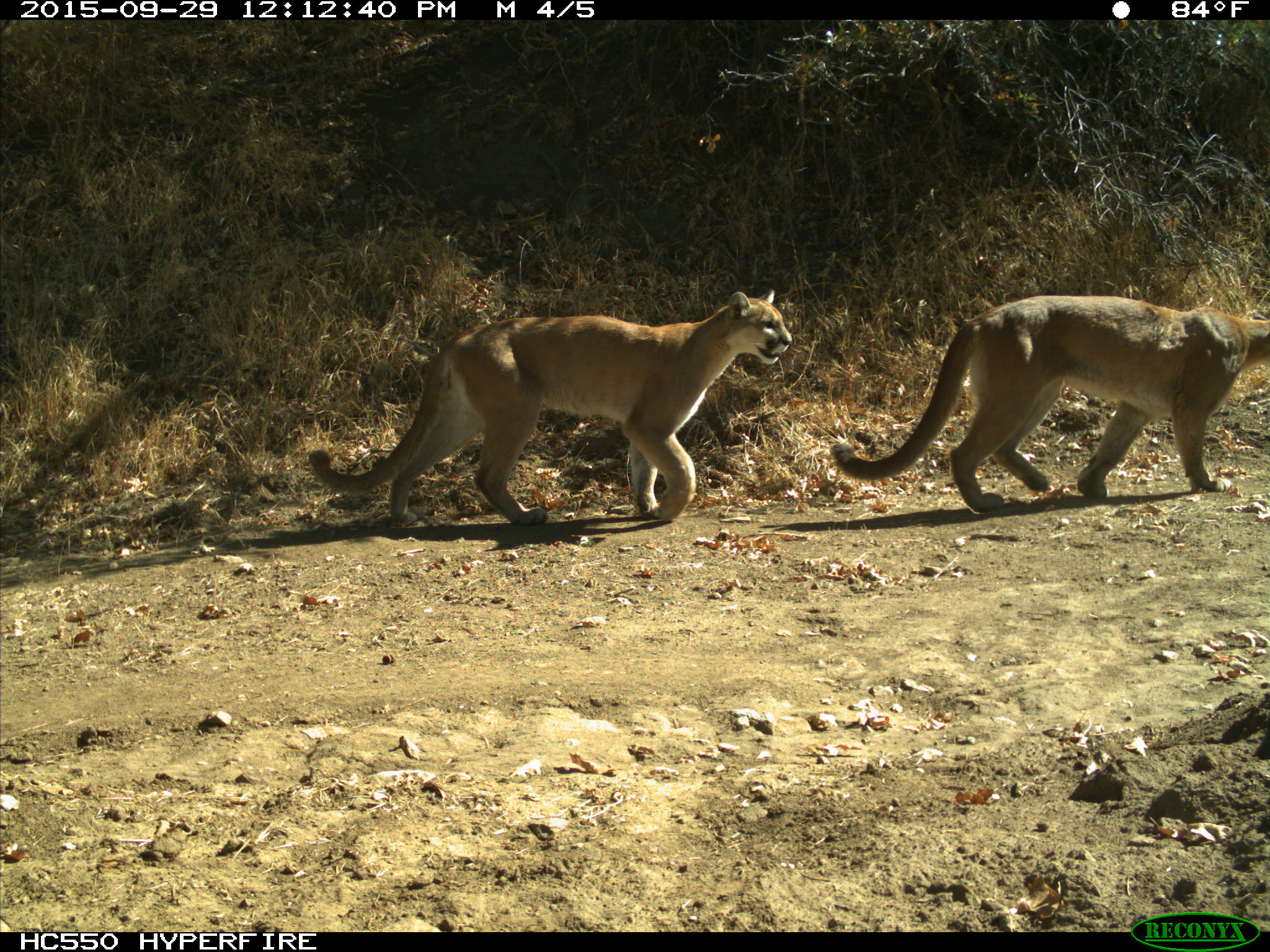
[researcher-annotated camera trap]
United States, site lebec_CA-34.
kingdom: Animalia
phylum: Chordata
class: Mammalia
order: Carnivora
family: Felidae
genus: Puma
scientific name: Puma concolor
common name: mountain lion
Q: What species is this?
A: Puma concolor (mountain lion).